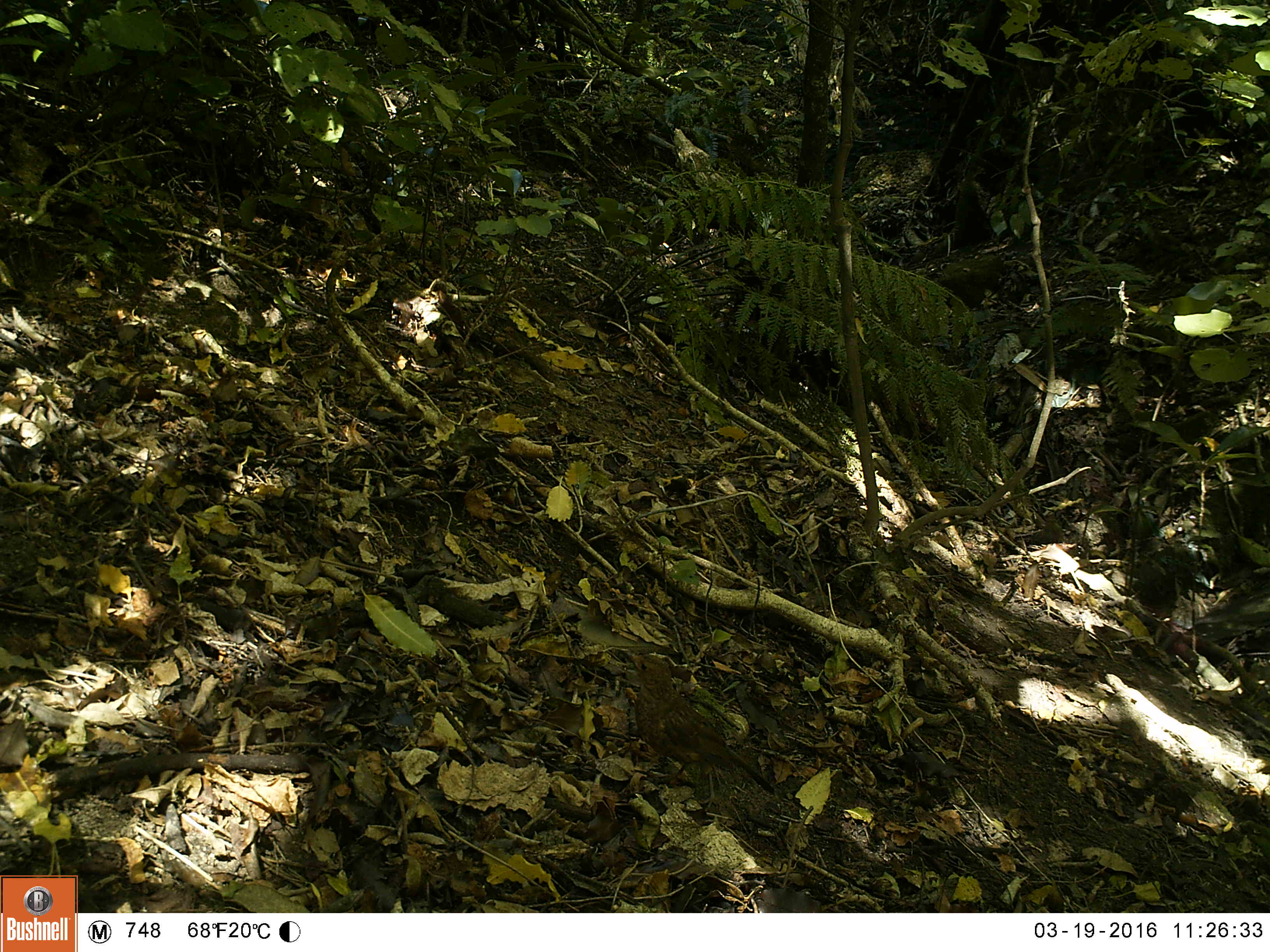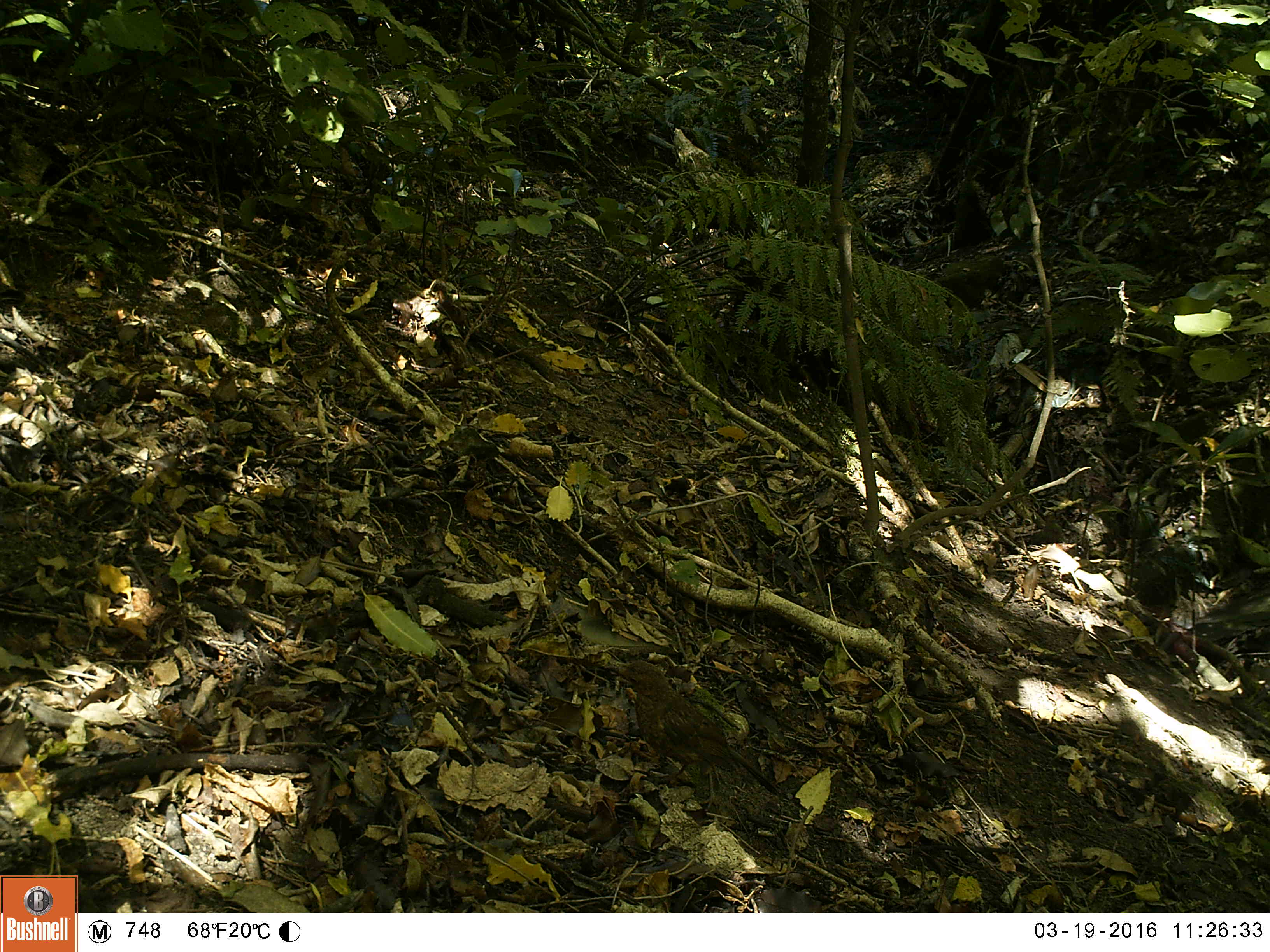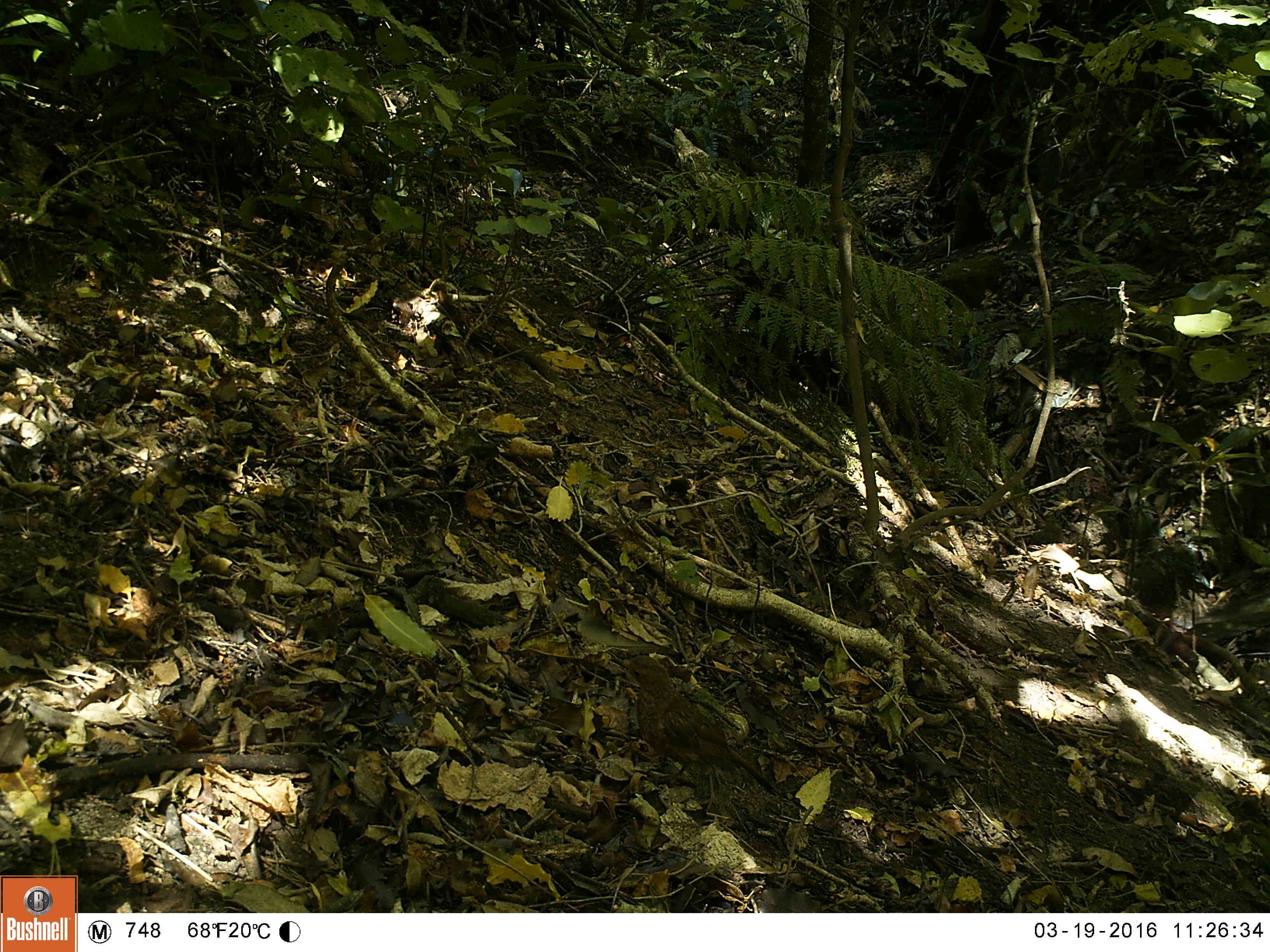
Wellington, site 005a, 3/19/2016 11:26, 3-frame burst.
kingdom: Animalia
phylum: Chordata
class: Aves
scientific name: Aves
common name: bird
Bird (Aves).